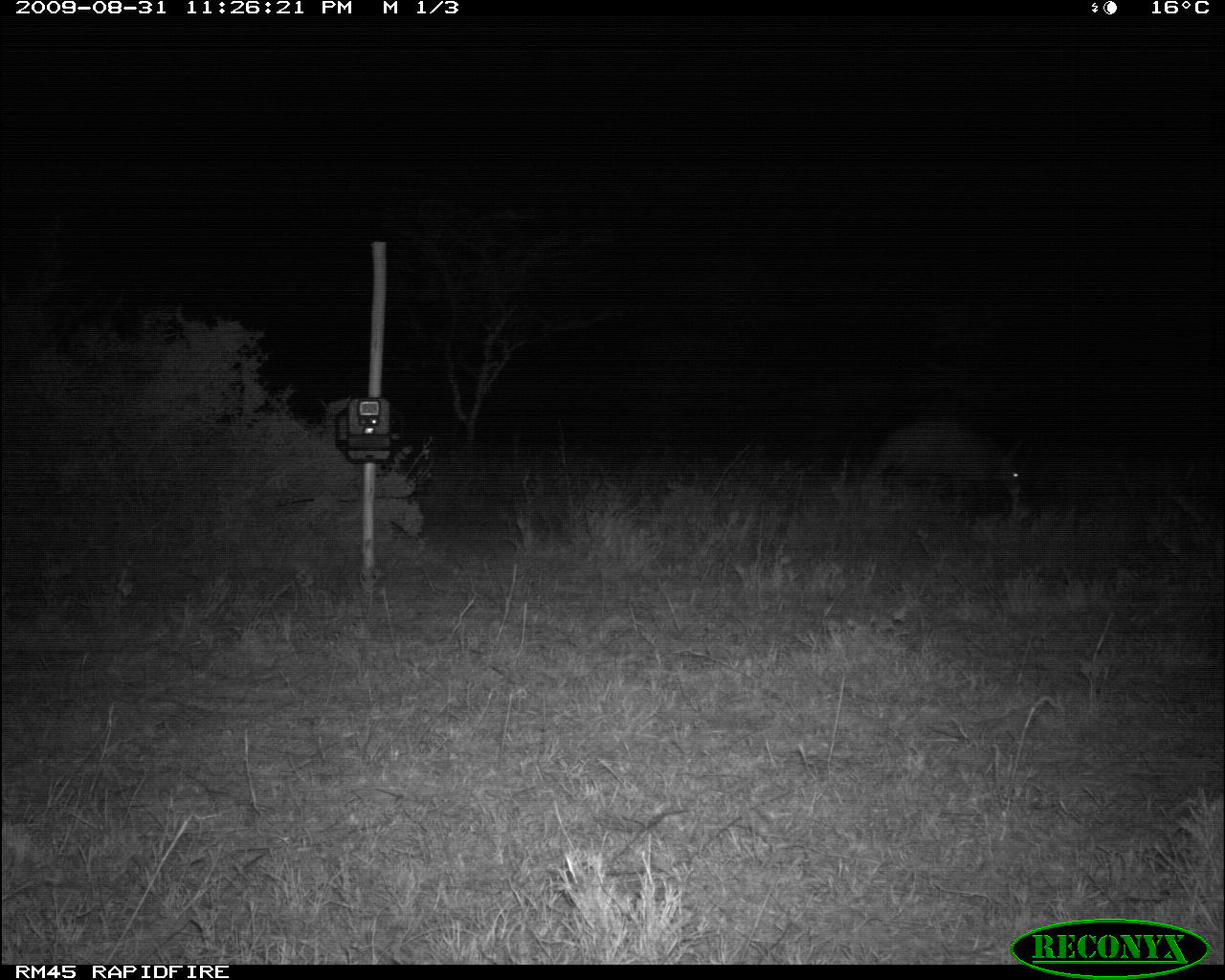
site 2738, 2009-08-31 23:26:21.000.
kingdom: Animalia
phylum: Chordata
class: Mammalia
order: Tubulidentata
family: Orycteropodidae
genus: Orycteropus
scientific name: Orycteropus afer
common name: aardvark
Orycteropus afer (aardvark), count 1.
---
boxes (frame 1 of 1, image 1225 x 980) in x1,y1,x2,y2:
orycteropus afer: 875,417,1023,501